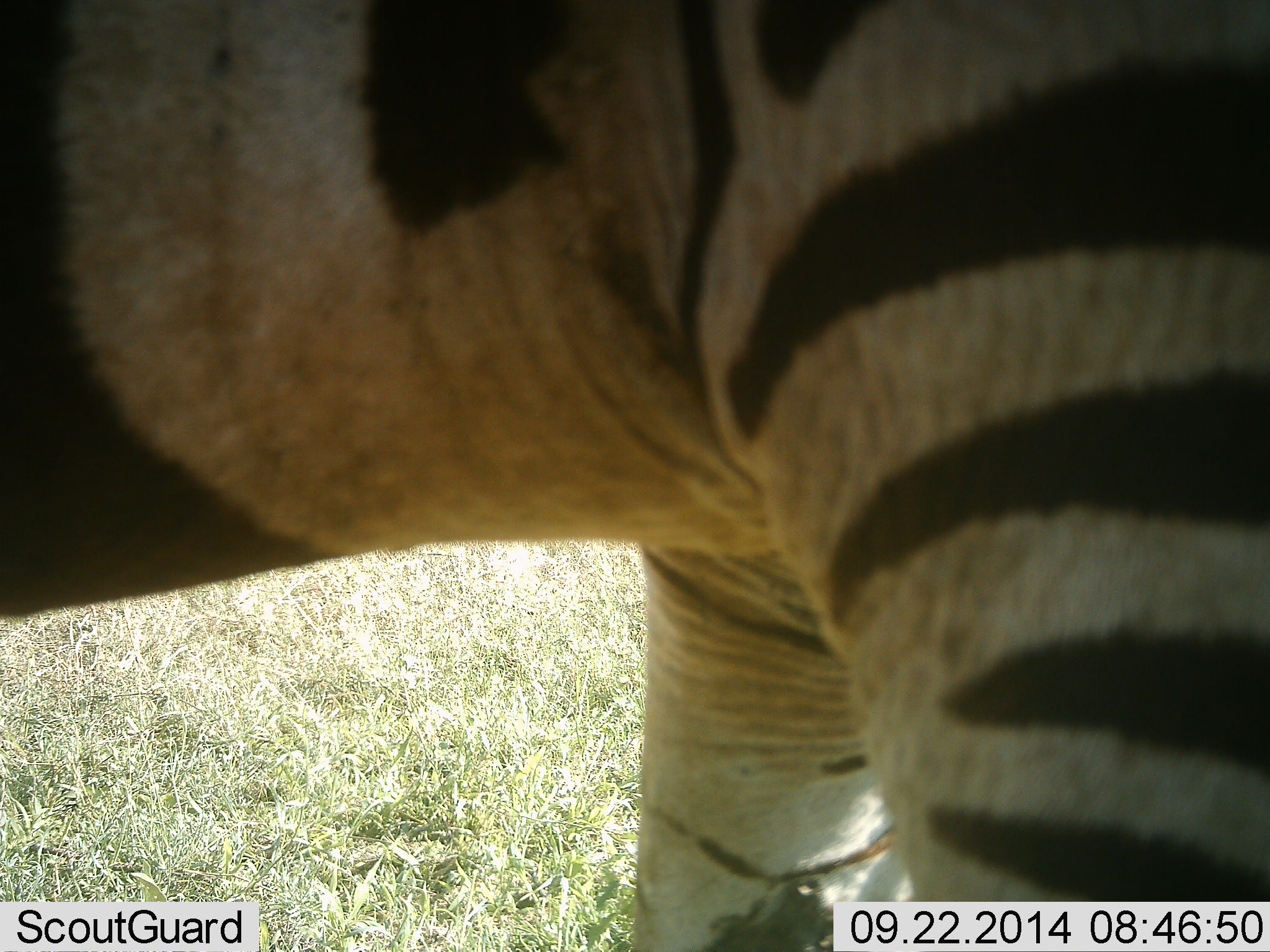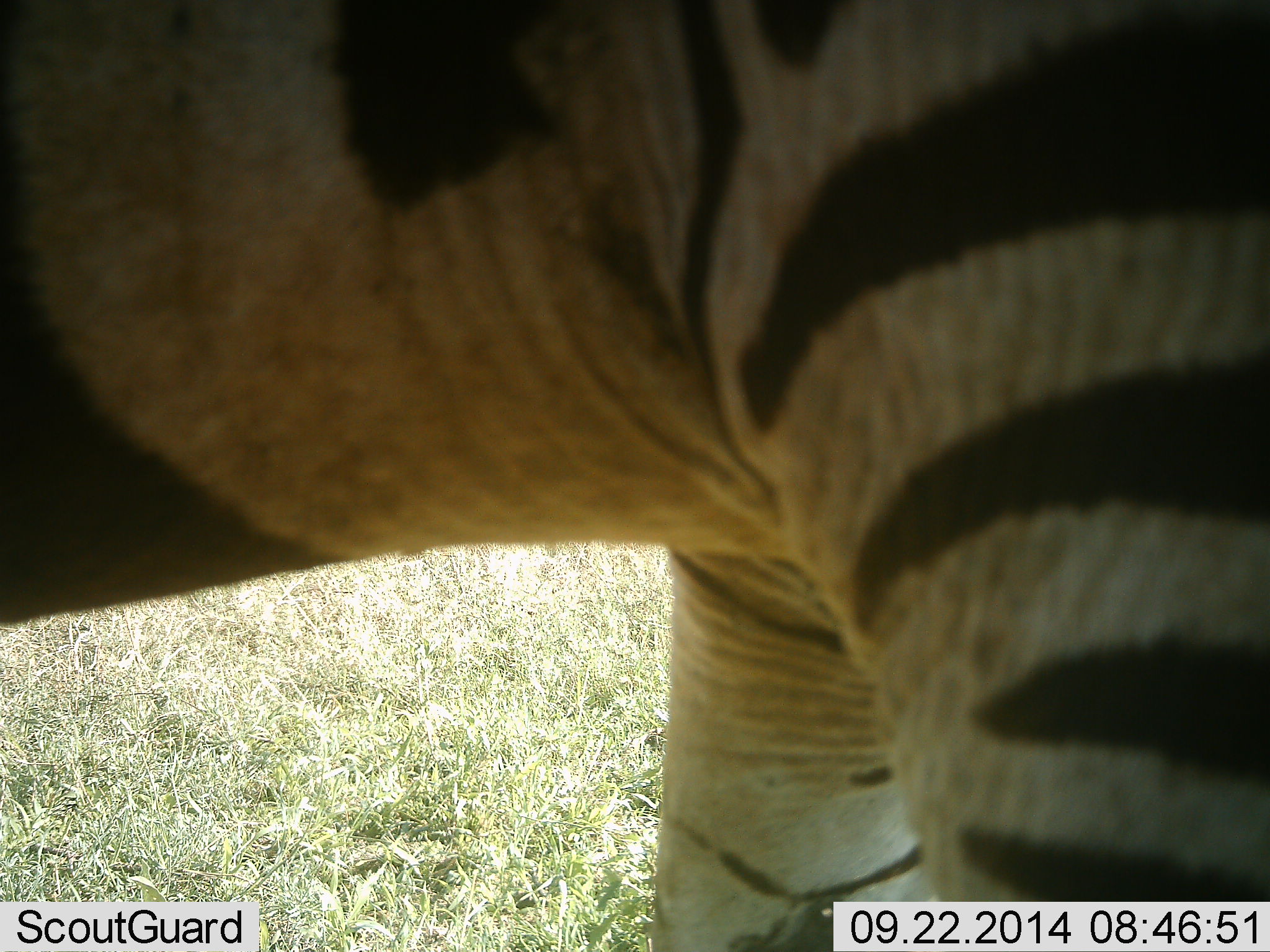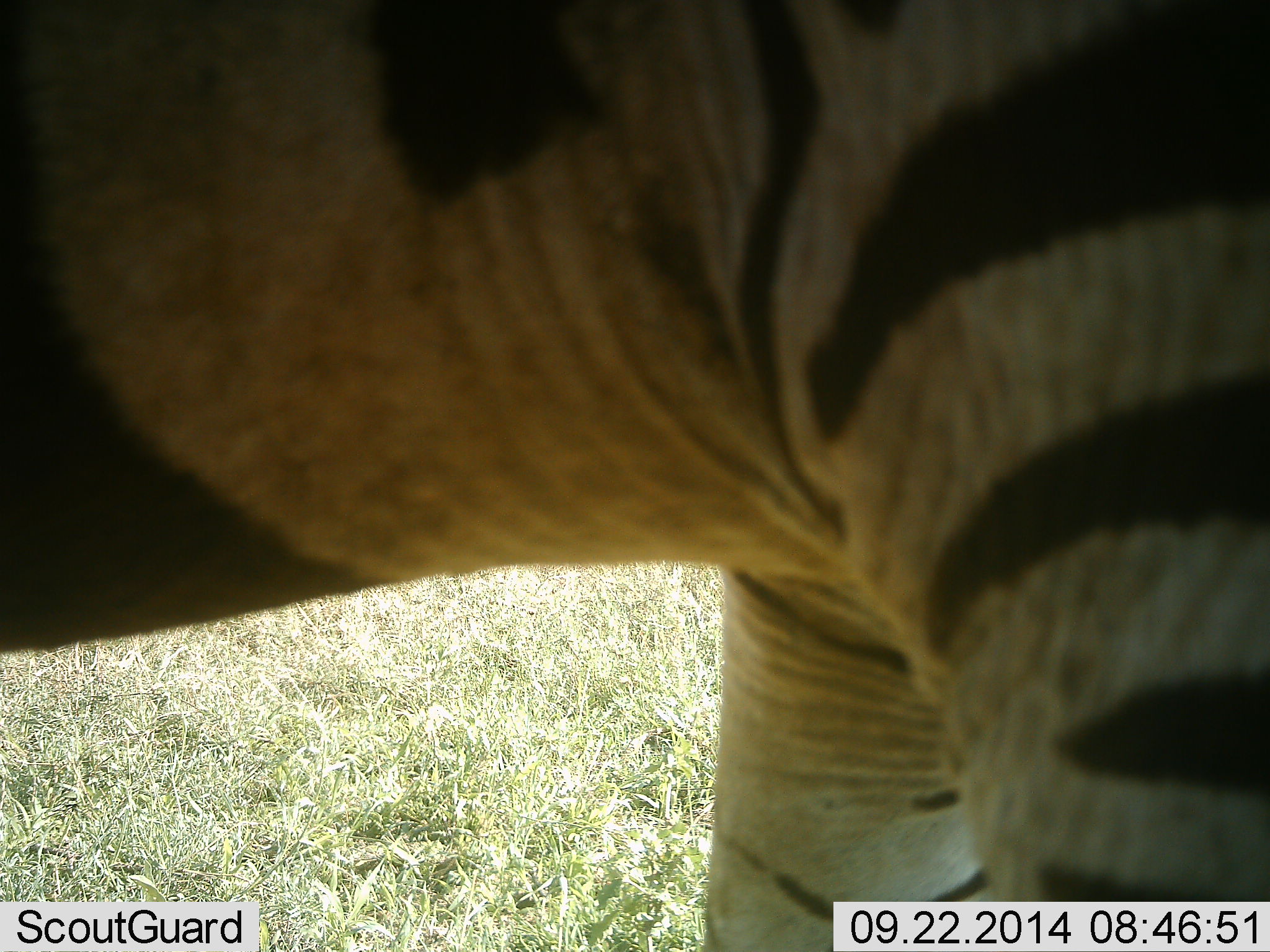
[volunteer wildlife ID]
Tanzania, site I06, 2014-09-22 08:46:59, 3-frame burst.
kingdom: Animalia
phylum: Chordata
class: Mammalia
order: Perissodactyla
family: Equidae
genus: Equus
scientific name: Equus quagga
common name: plains zebra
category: zebra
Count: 1.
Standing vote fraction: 100%.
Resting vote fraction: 0%.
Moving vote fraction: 0%.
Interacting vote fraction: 0%.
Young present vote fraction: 0%.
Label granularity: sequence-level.